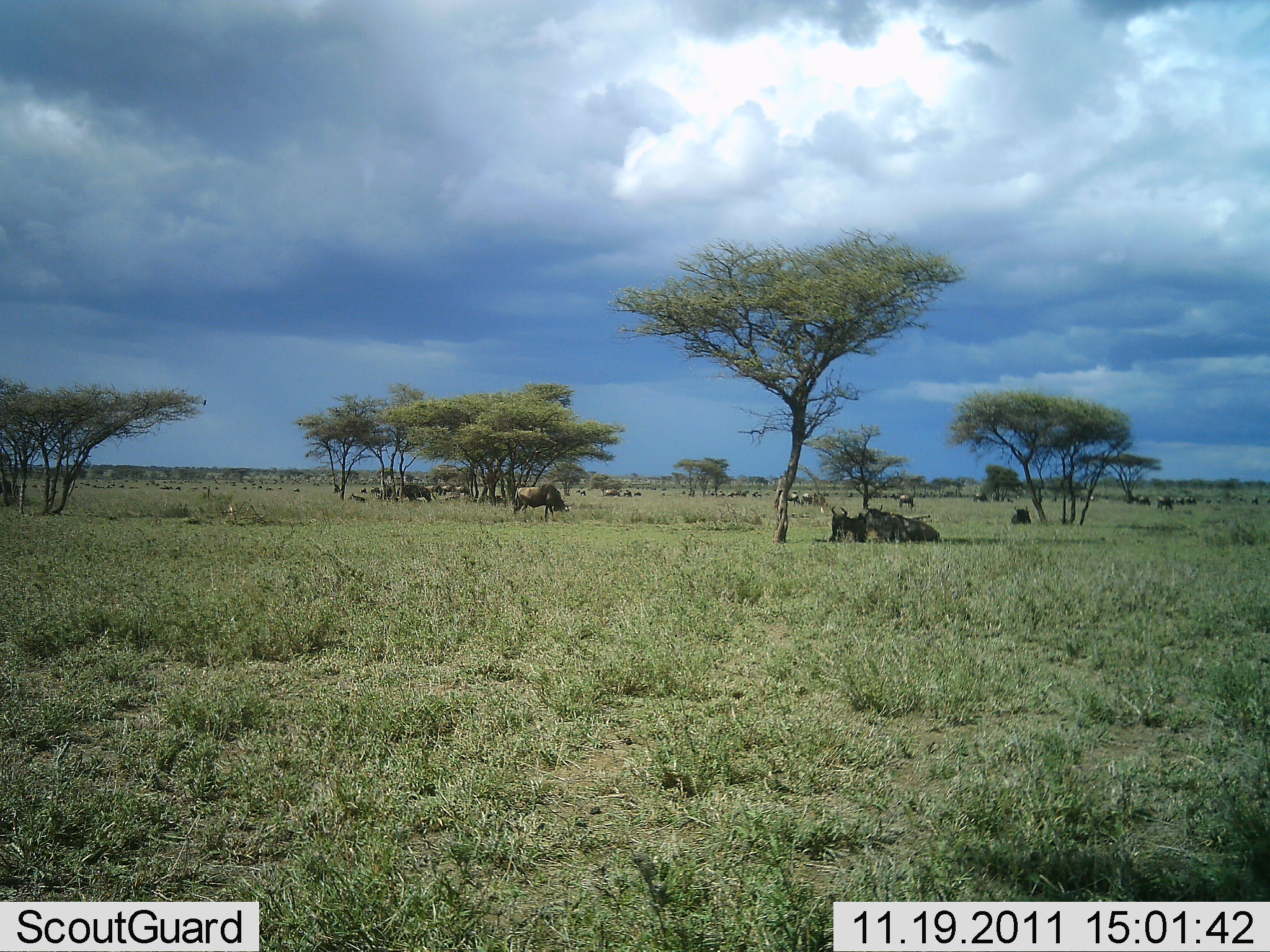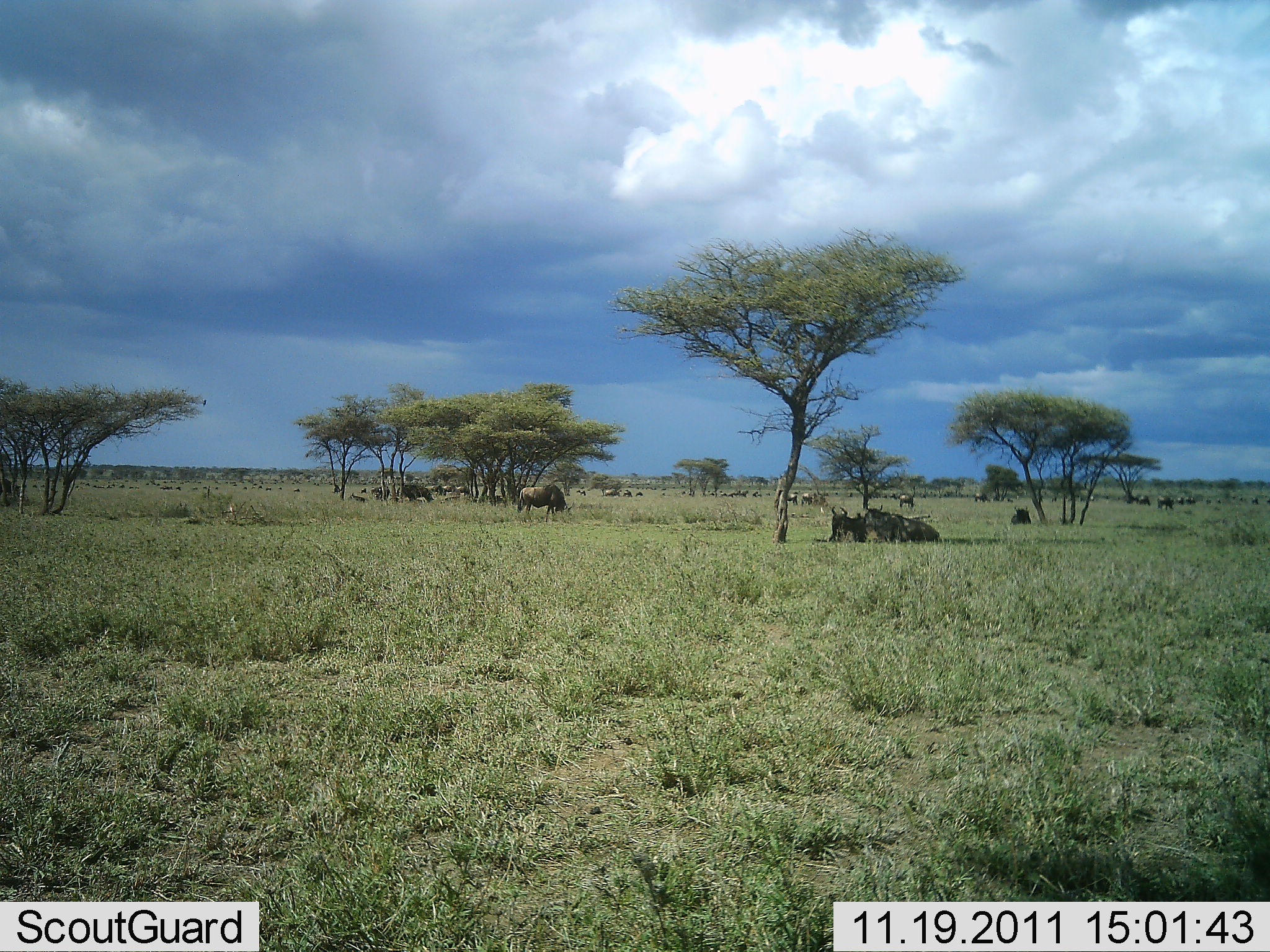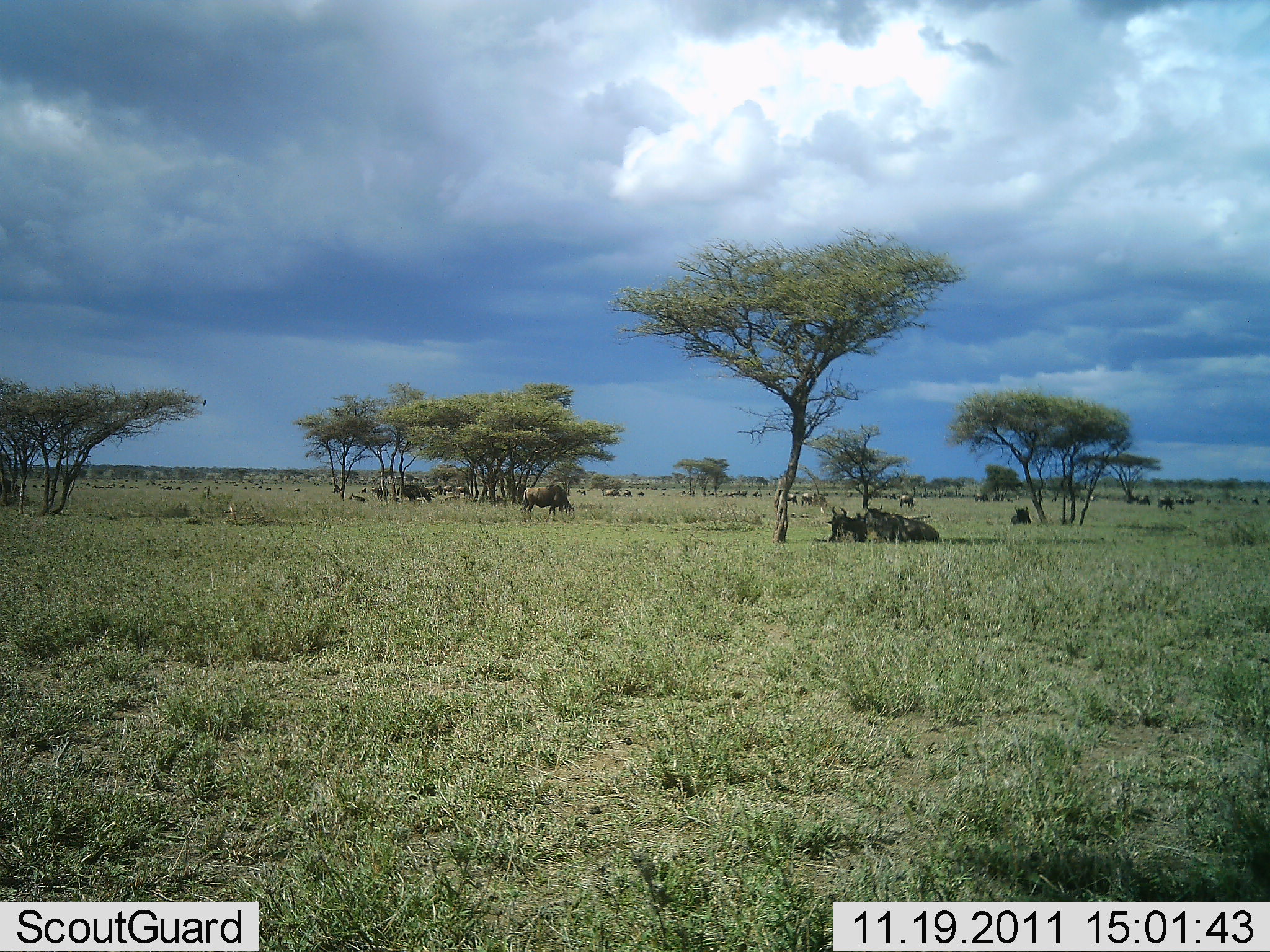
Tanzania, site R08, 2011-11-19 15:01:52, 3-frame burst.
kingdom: Animalia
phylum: Chordata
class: Mammalia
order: Artiodactyla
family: Bovidae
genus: Connochaetes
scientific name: Connochaetes taurinus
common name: blue wildebeest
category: wildebeest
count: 11-50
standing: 50%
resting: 100%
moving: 40%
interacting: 0%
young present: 0%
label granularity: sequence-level